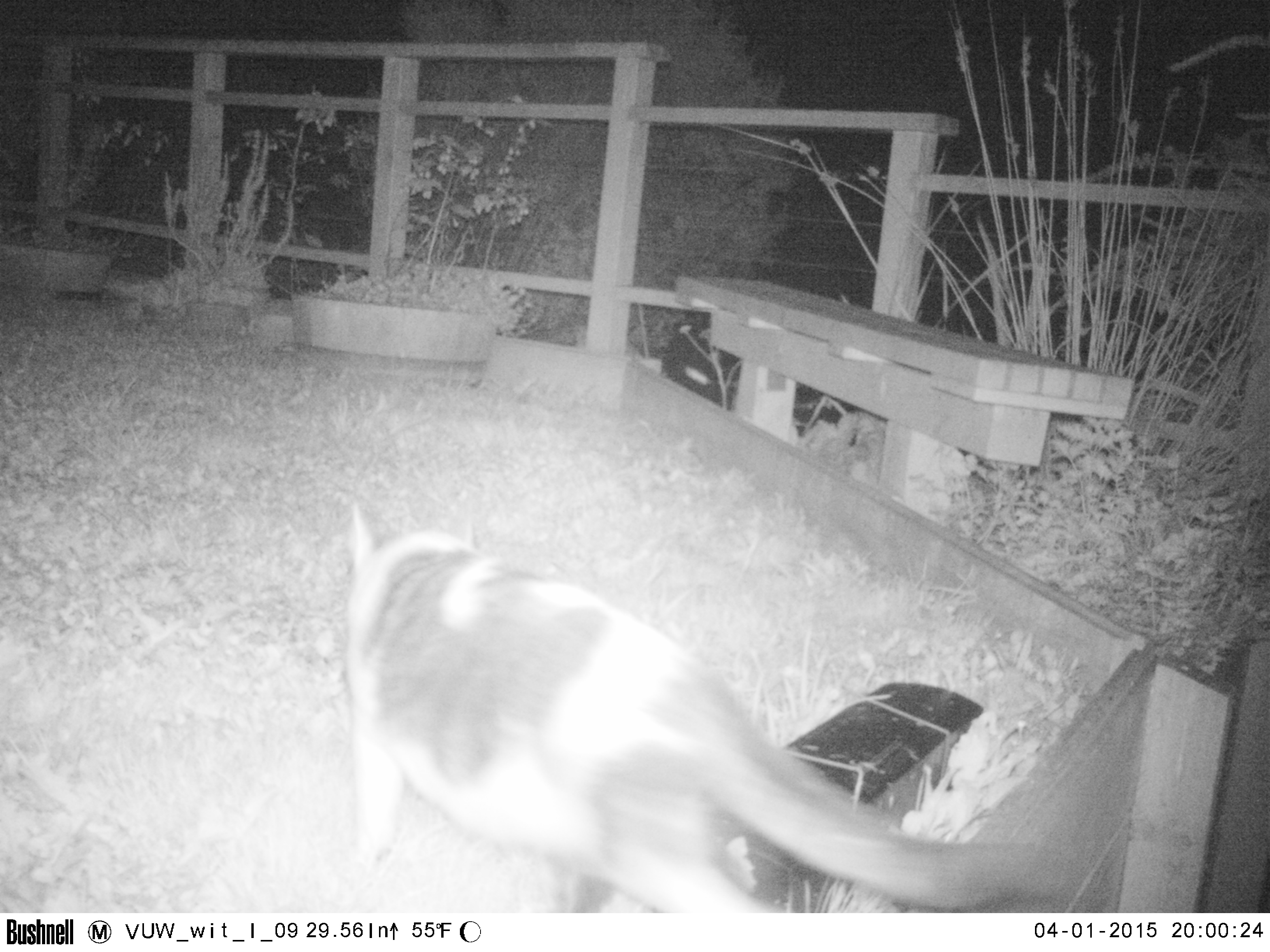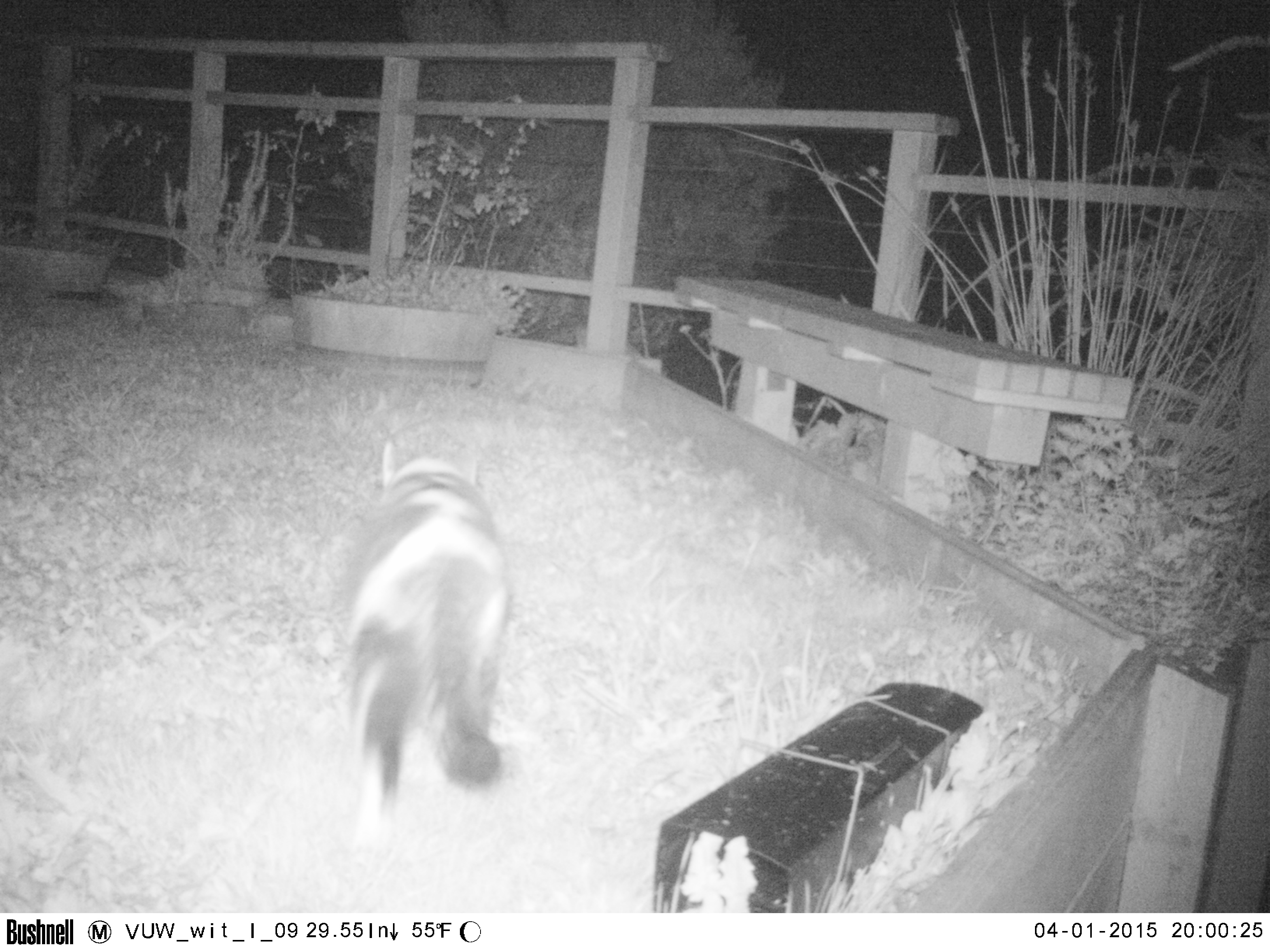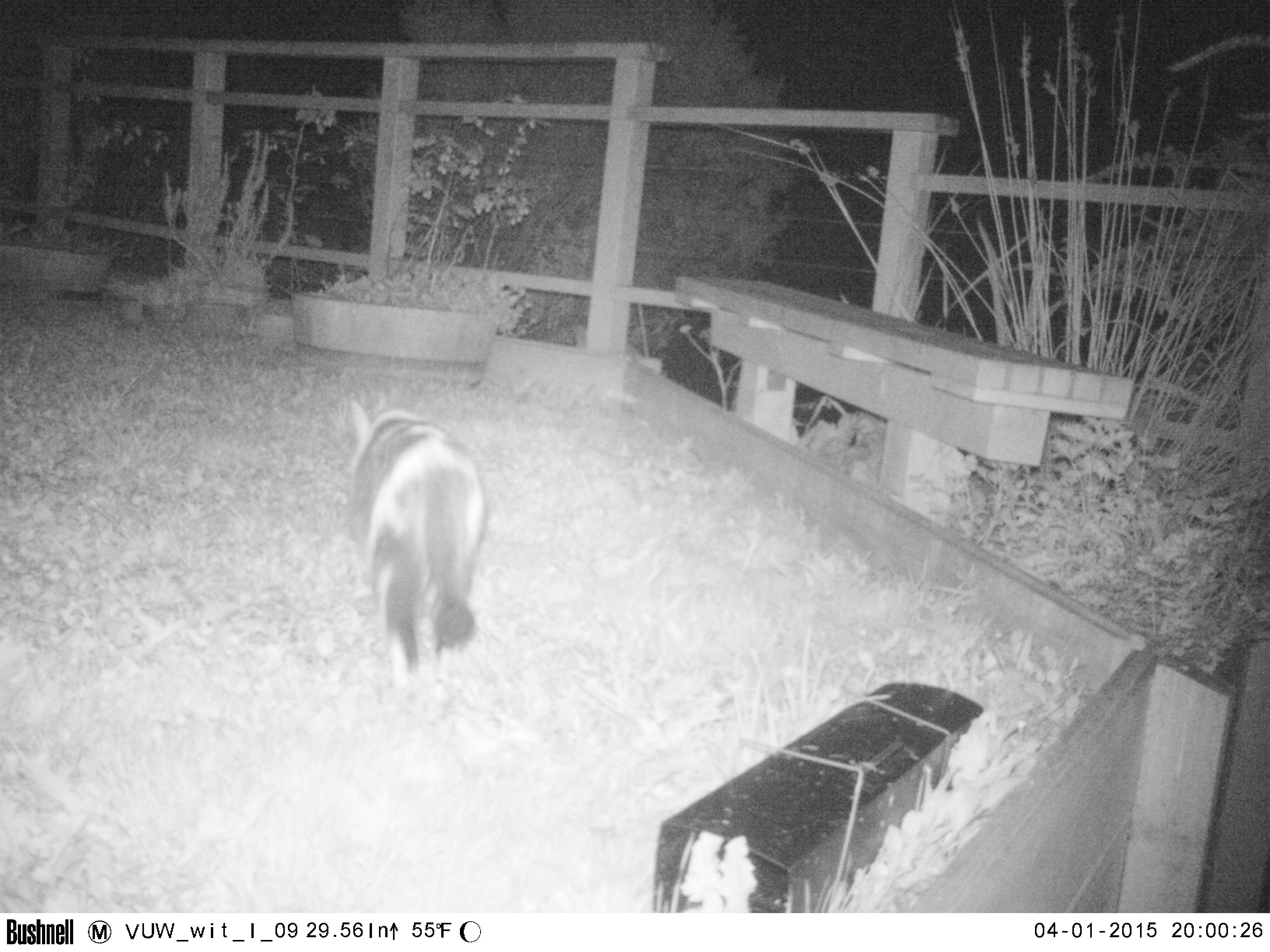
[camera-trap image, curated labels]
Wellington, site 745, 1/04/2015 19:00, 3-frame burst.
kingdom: Animalia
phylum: Chordata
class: Mammalia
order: Carnivora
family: Felidae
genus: Felis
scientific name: Felis catus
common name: cat